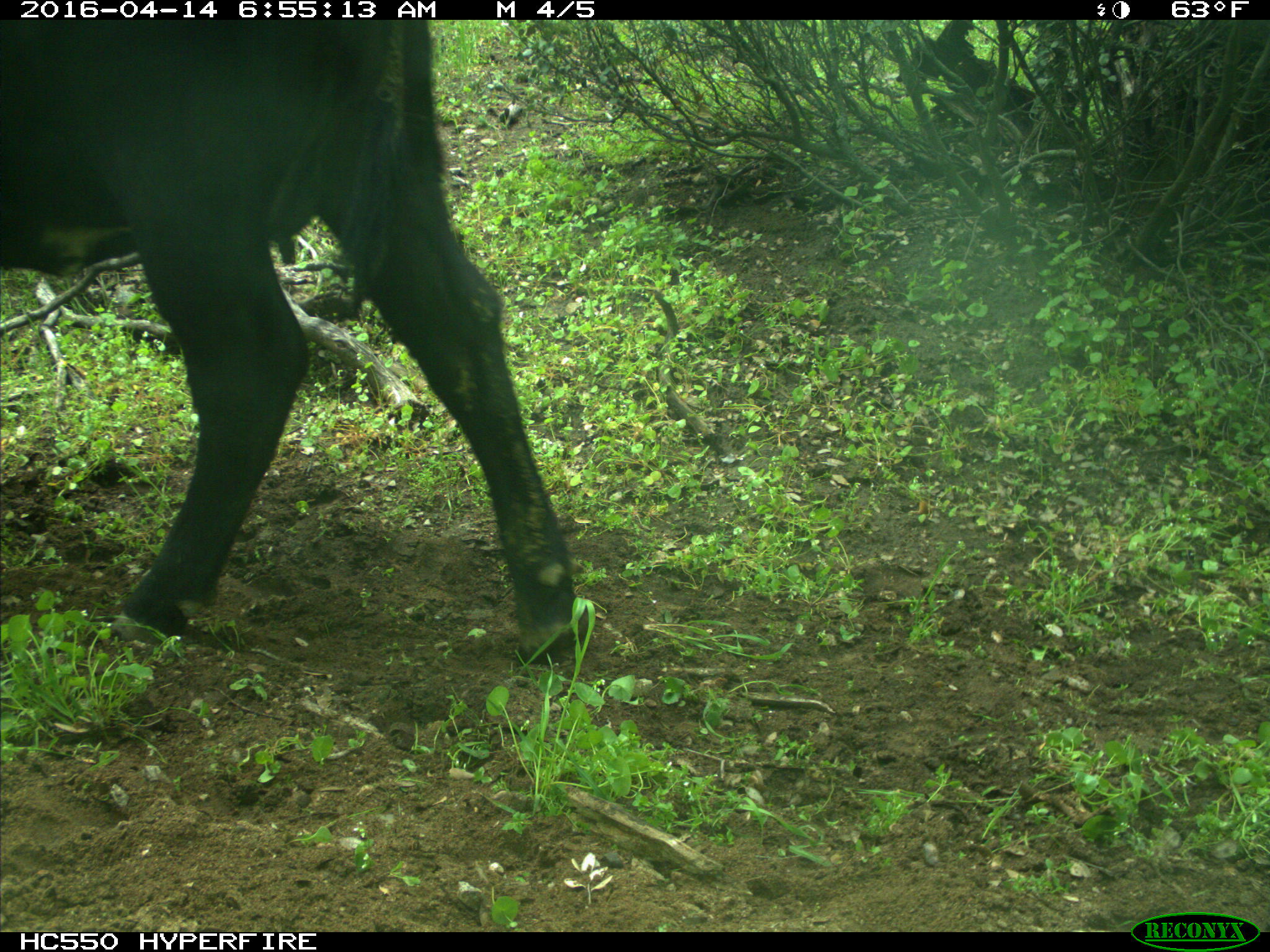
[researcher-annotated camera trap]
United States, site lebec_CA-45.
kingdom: Animalia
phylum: Chordata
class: Mammalia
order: Artiodactyla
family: Bovidae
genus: Bos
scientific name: Bos taurus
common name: domestic cow